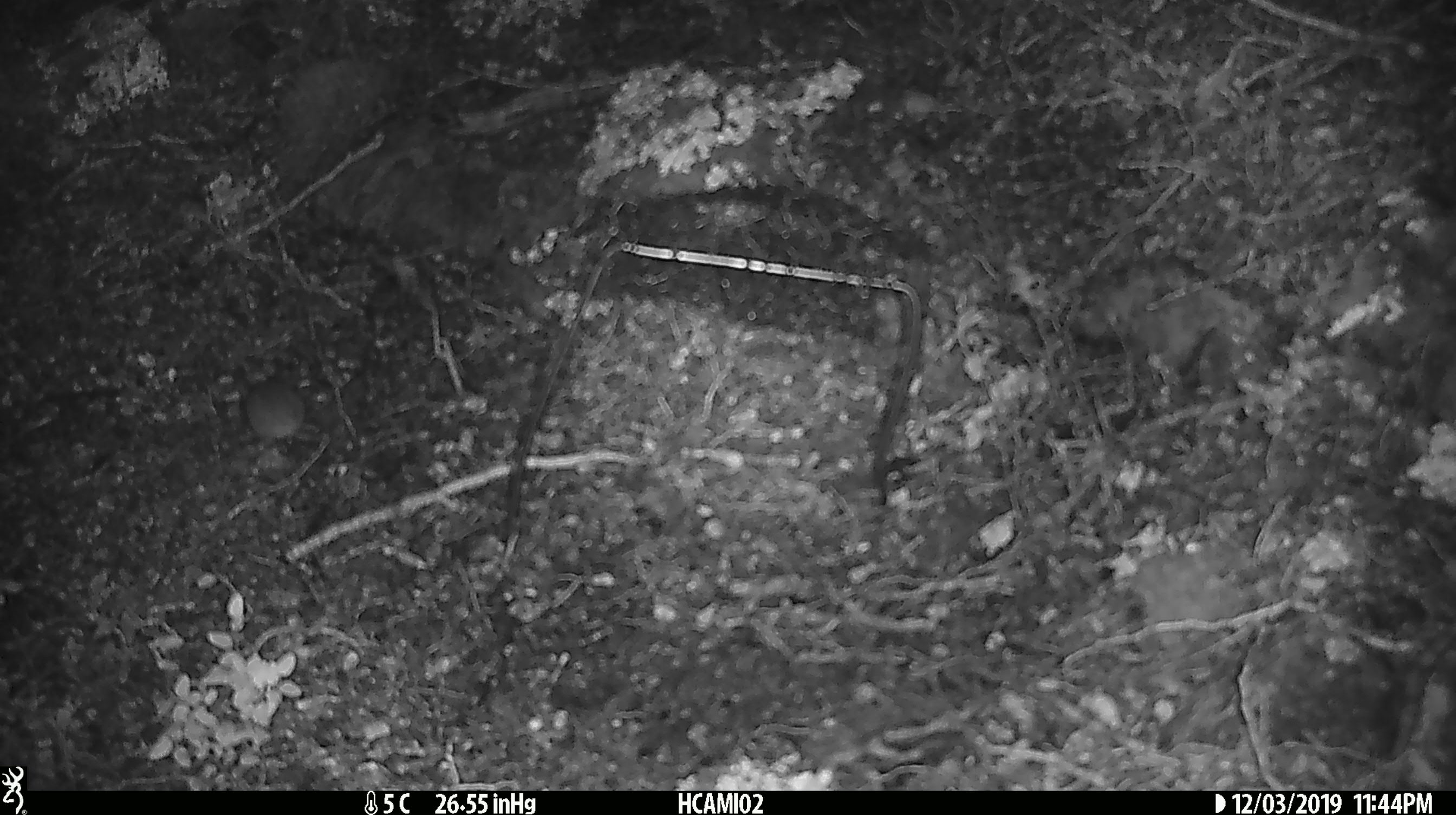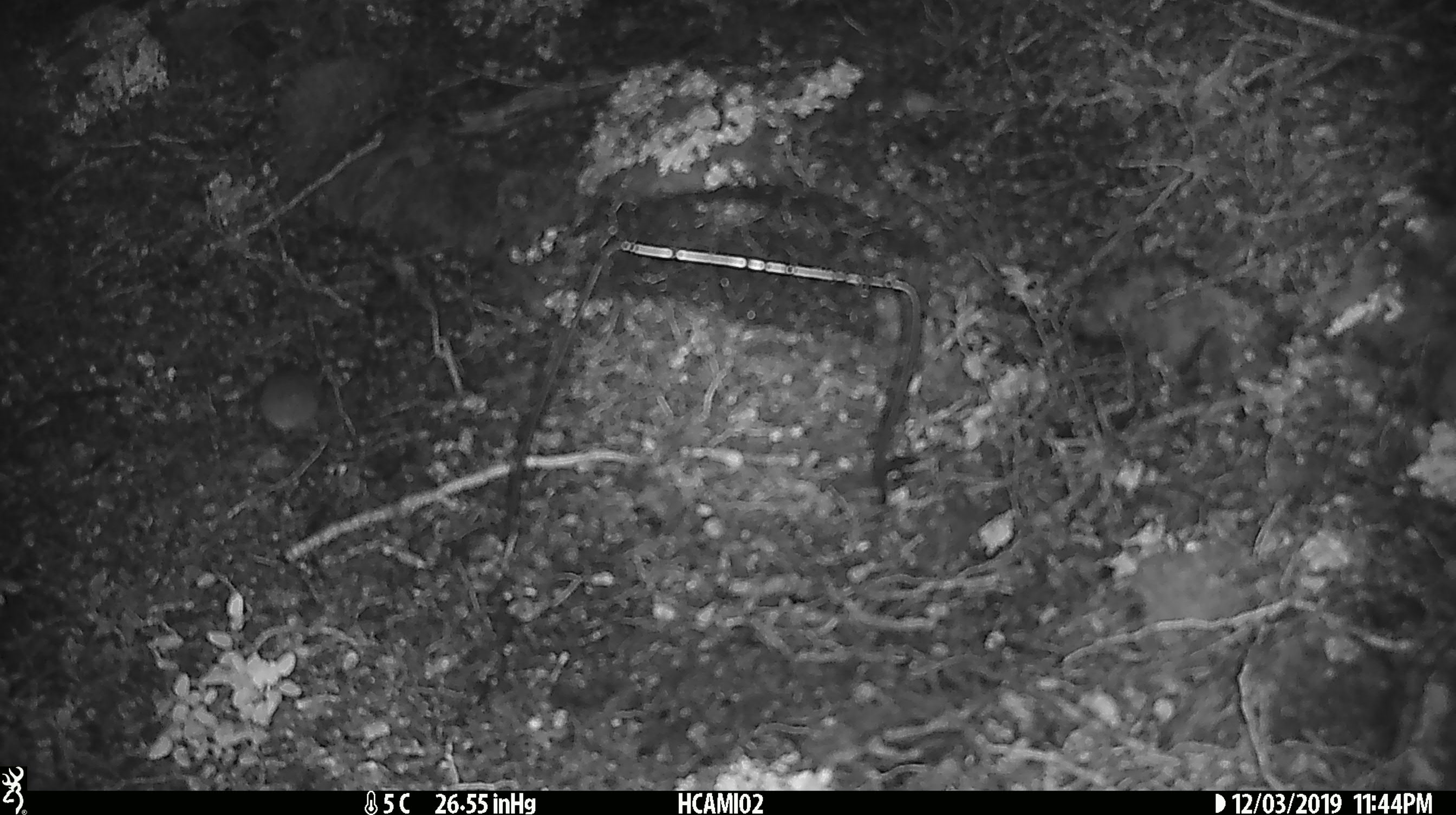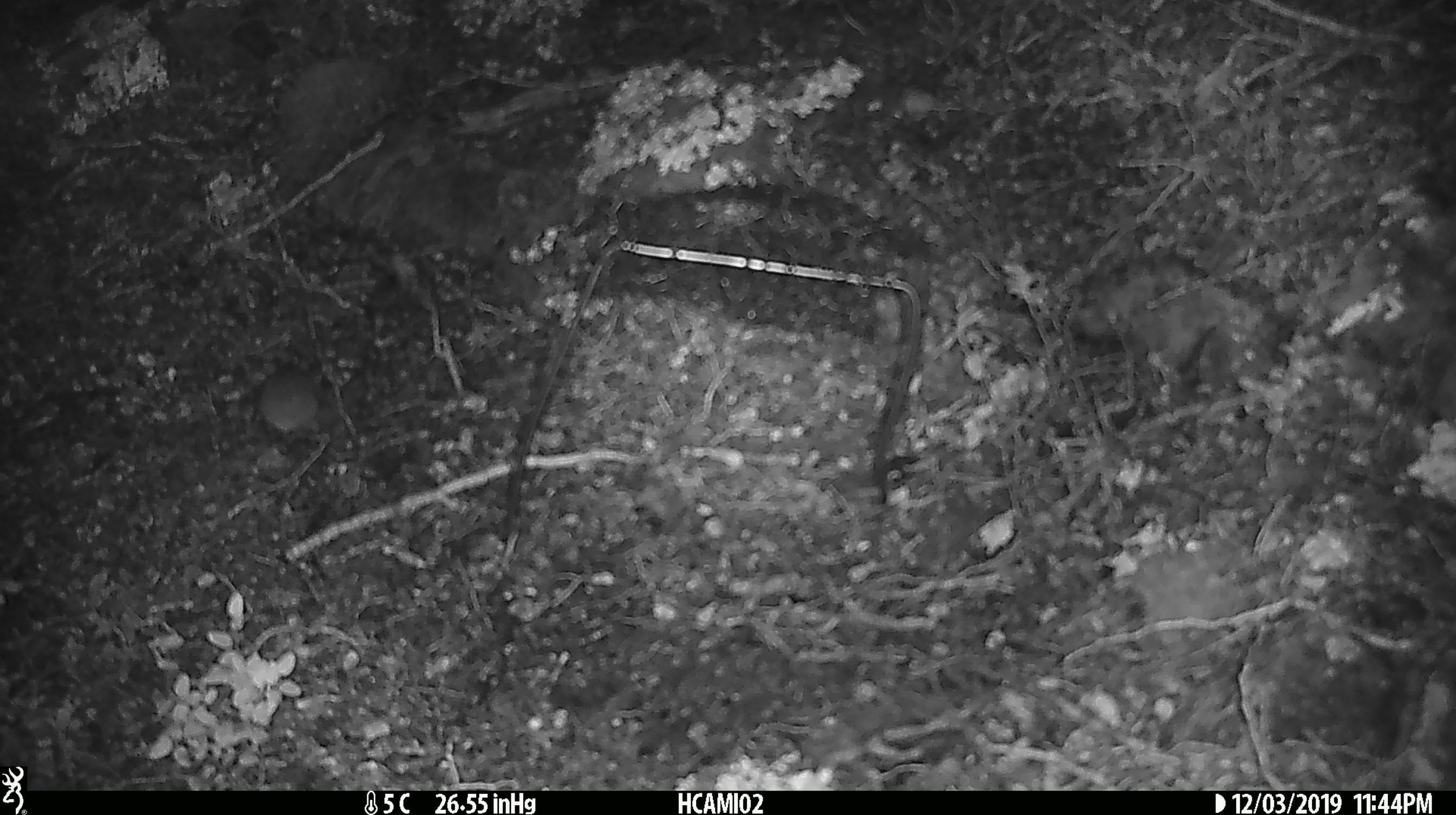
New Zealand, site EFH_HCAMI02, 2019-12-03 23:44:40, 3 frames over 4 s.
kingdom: Animalia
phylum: Chordata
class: Mammalia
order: Rodentia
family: Muridae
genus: Mus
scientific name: Mus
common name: mouse